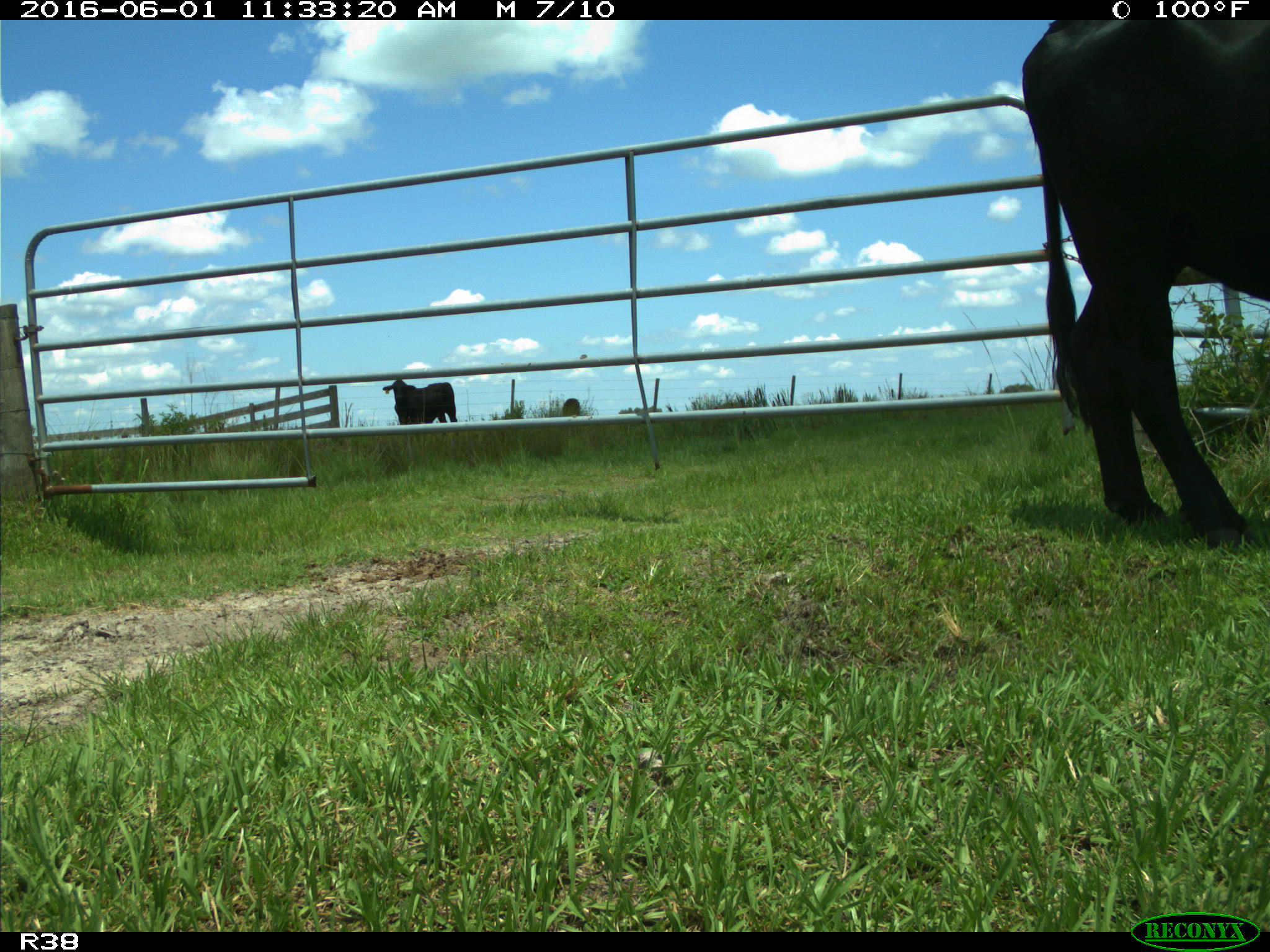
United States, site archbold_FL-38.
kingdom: Animalia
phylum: Chordata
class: Mammalia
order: Artiodactyla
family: Bovidae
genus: Bos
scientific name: Bos taurus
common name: domestic cow